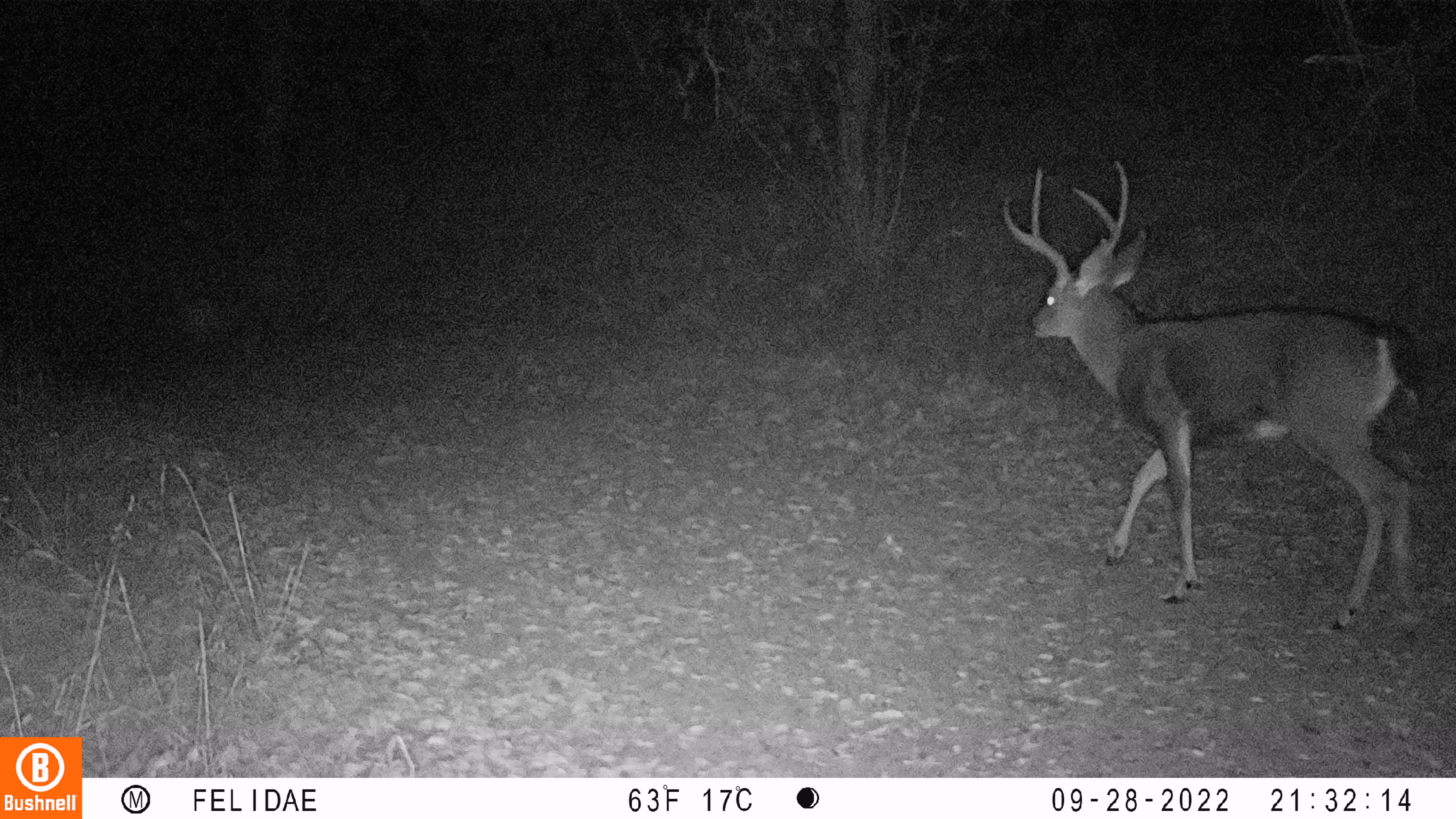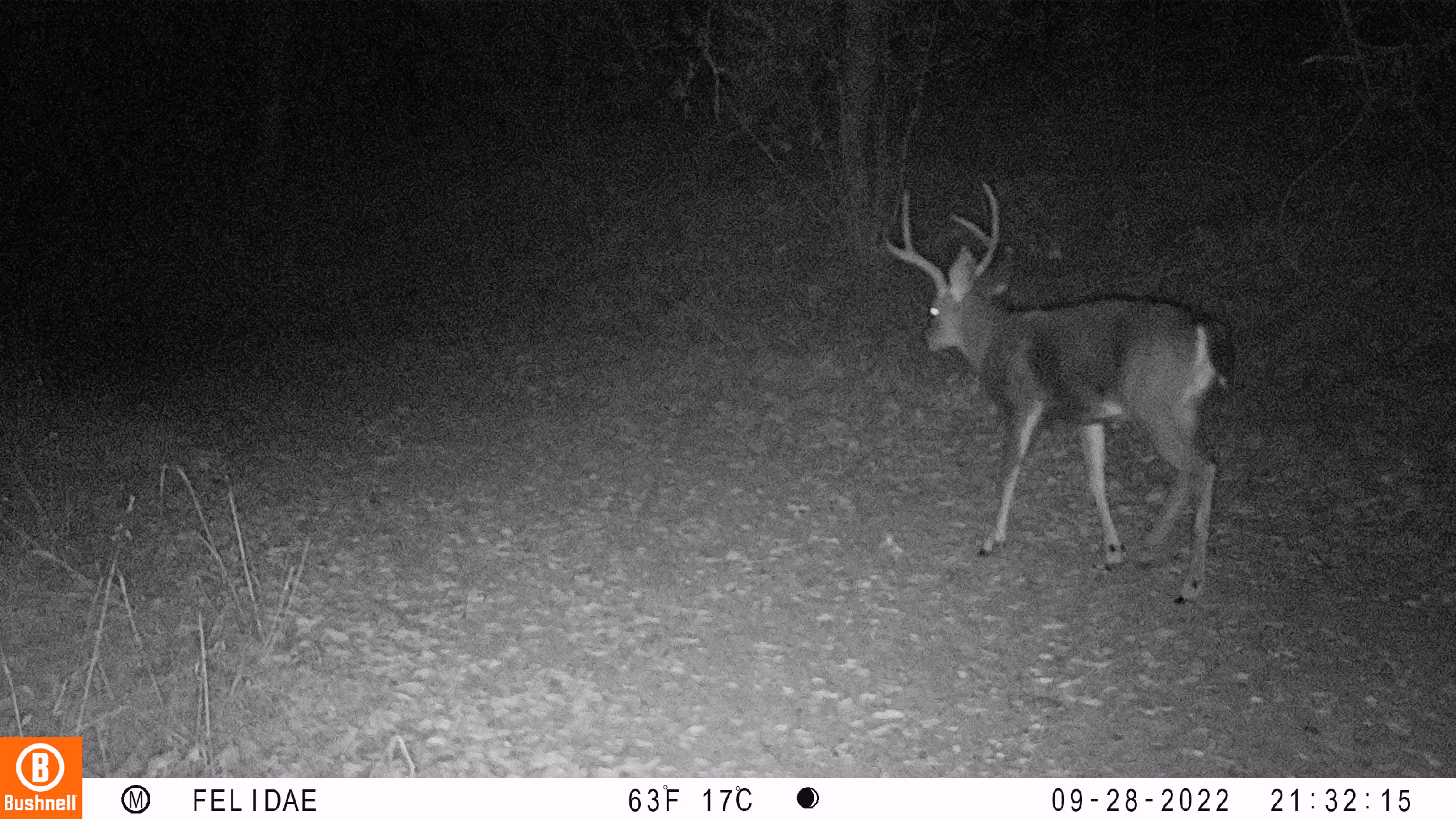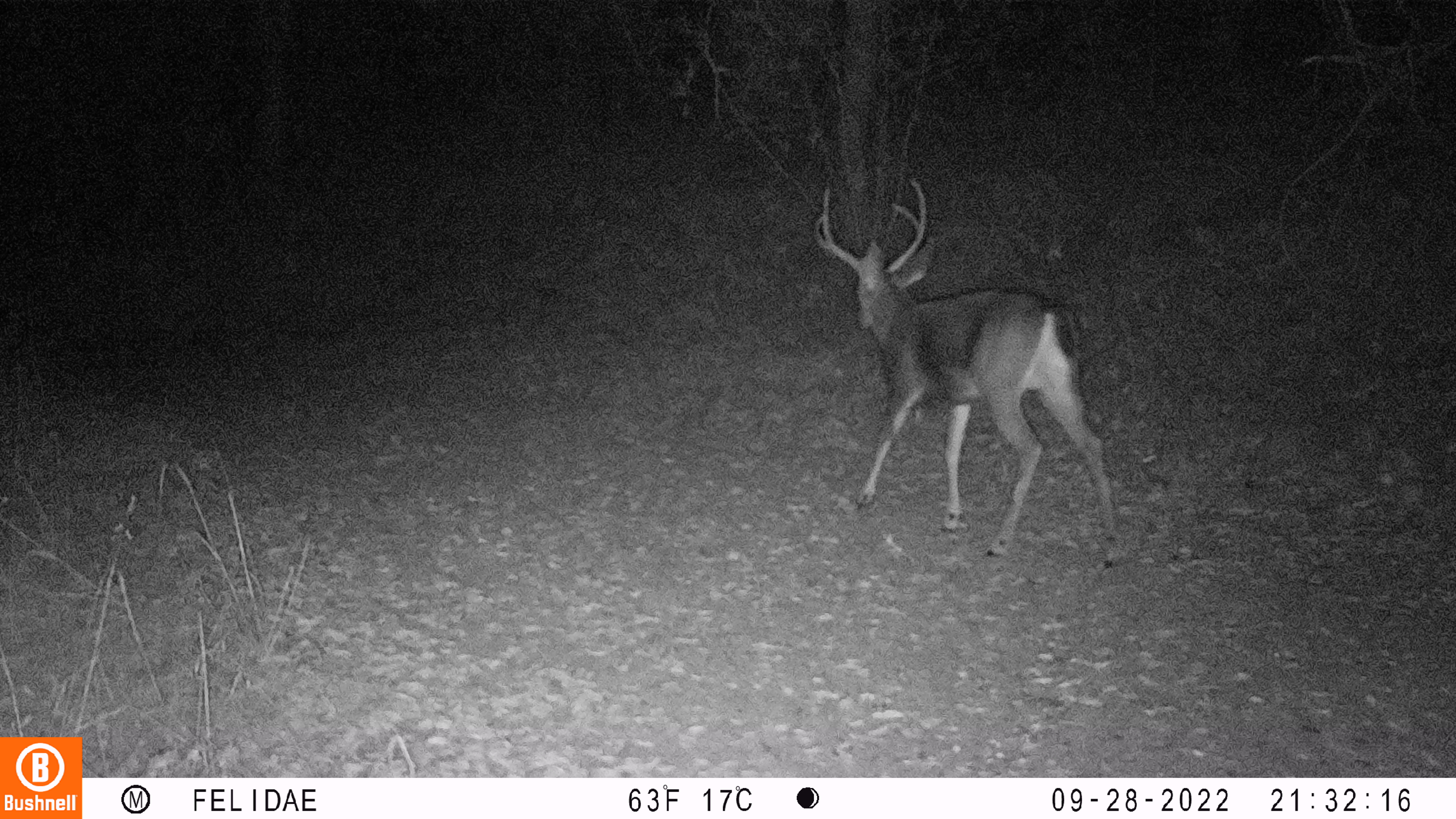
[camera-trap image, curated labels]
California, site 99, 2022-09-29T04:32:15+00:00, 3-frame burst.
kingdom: Animalia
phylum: Chordata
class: Mammalia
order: Artiodactyla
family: Cervidae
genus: Odocoileus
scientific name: Odocoileus hemionus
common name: mule deer